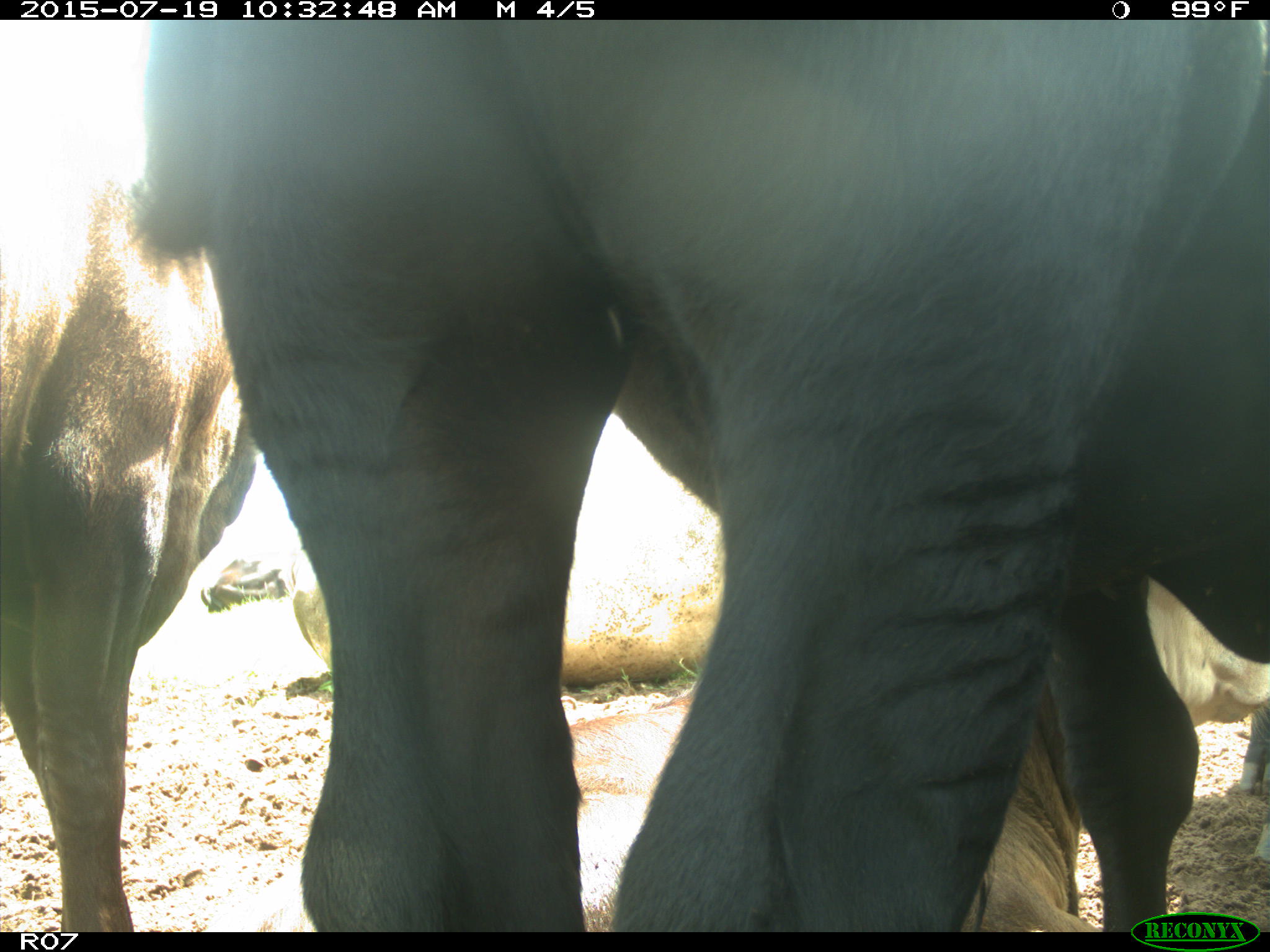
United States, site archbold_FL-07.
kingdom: Animalia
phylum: Chordata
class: Mammalia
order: Artiodactyla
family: Bovidae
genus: Bos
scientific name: Bos taurus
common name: domestic cow